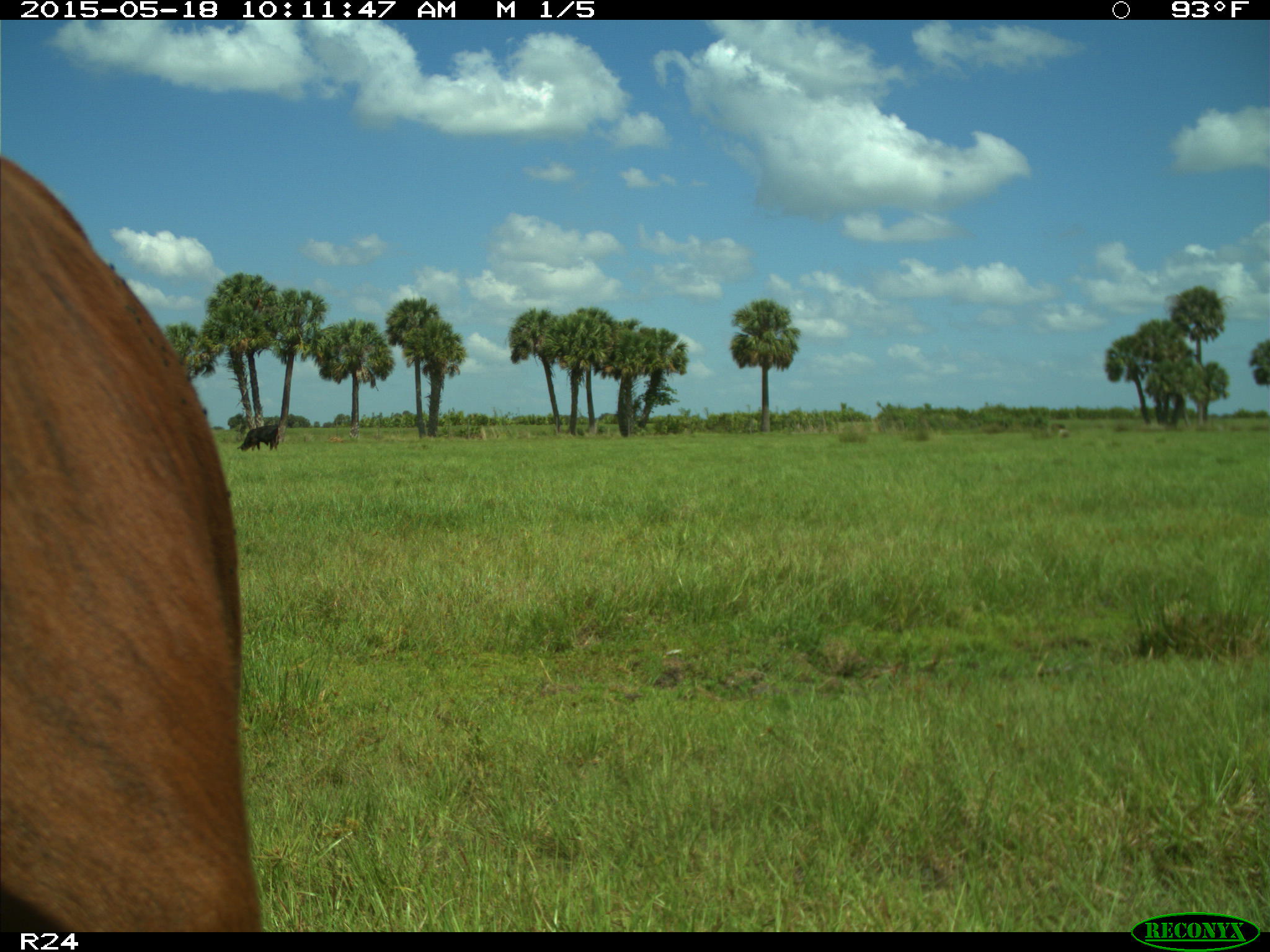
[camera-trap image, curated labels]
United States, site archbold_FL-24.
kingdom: Animalia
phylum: Chordata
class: Mammalia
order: Artiodactyla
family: Bovidae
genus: Bos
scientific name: Bos taurus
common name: domestic cow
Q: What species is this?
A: Bos taurus (domestic cow).